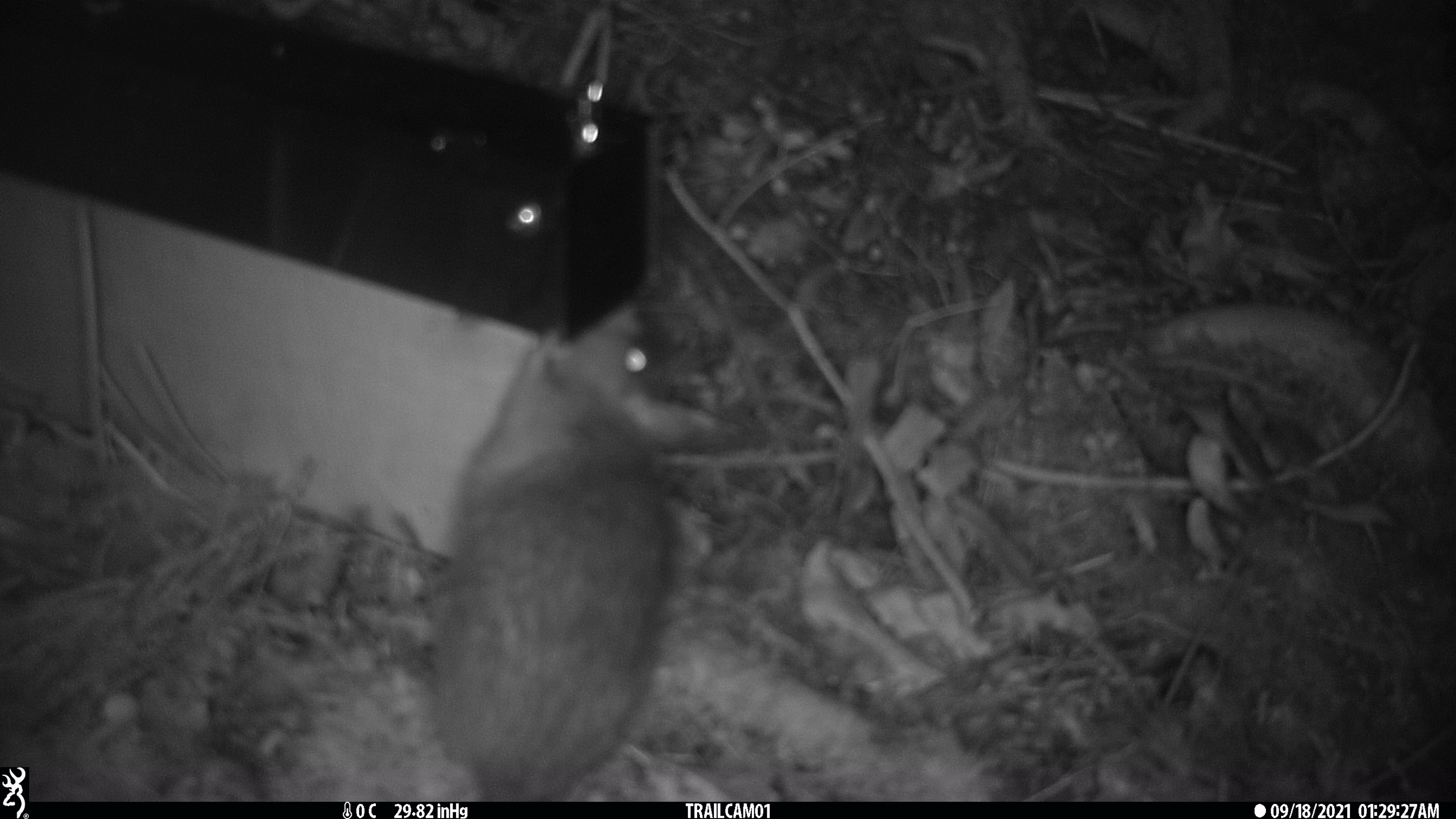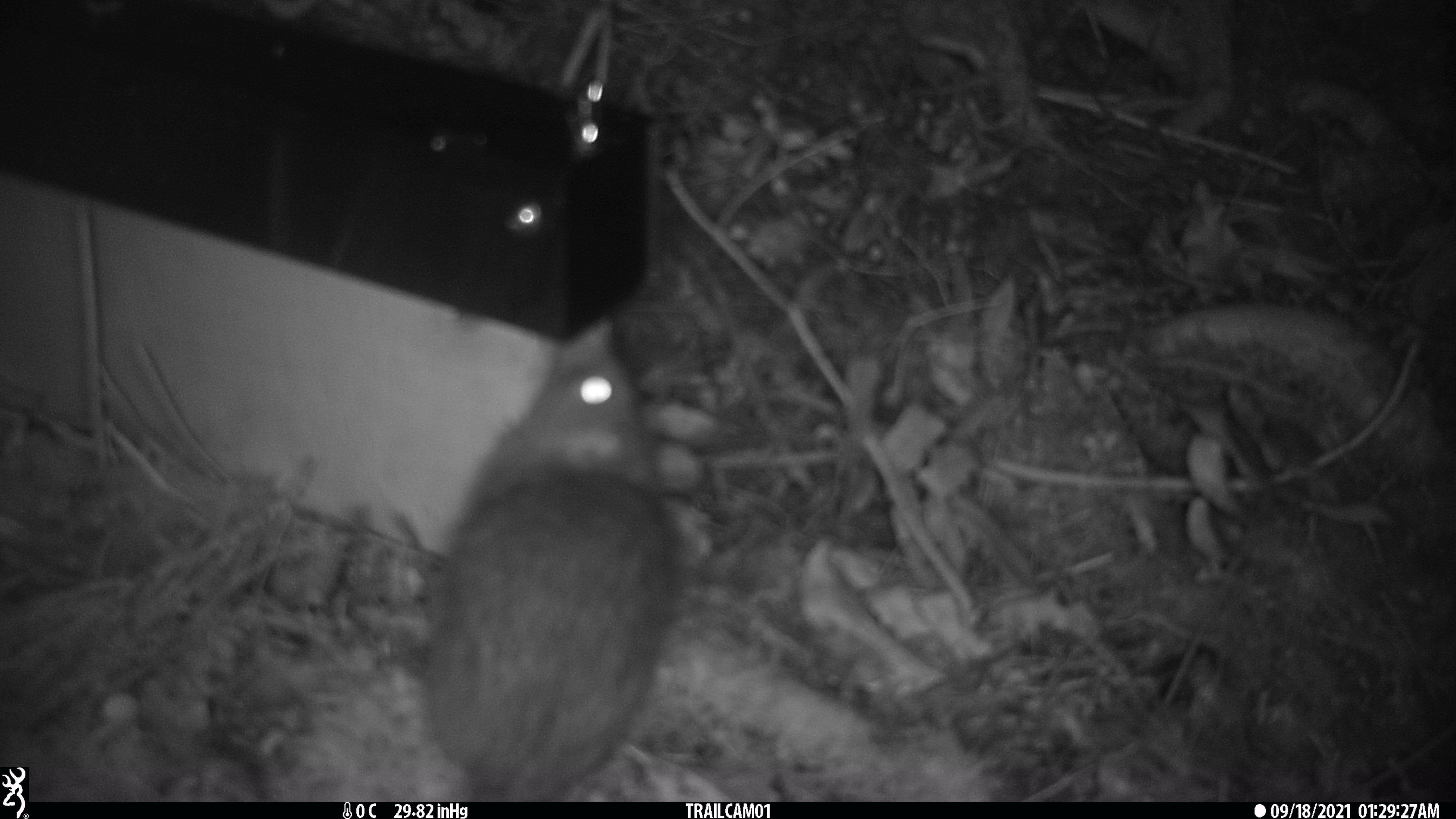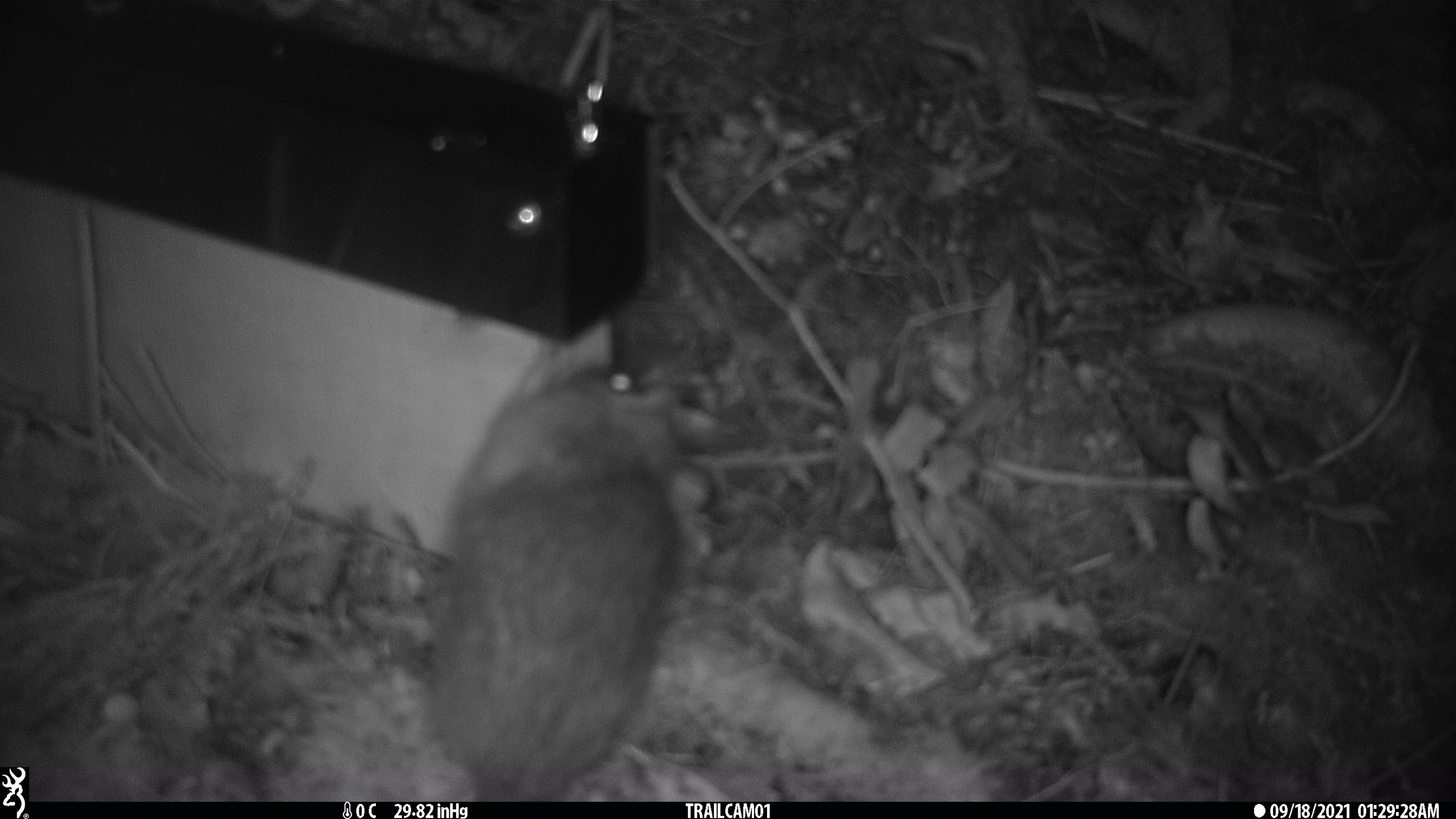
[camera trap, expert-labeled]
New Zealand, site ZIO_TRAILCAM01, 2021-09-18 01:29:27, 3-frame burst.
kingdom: Animalia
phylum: Chordata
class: Mammalia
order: Rodentia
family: Muridae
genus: Rattus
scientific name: Rattus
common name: rat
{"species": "rat (Rattus)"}